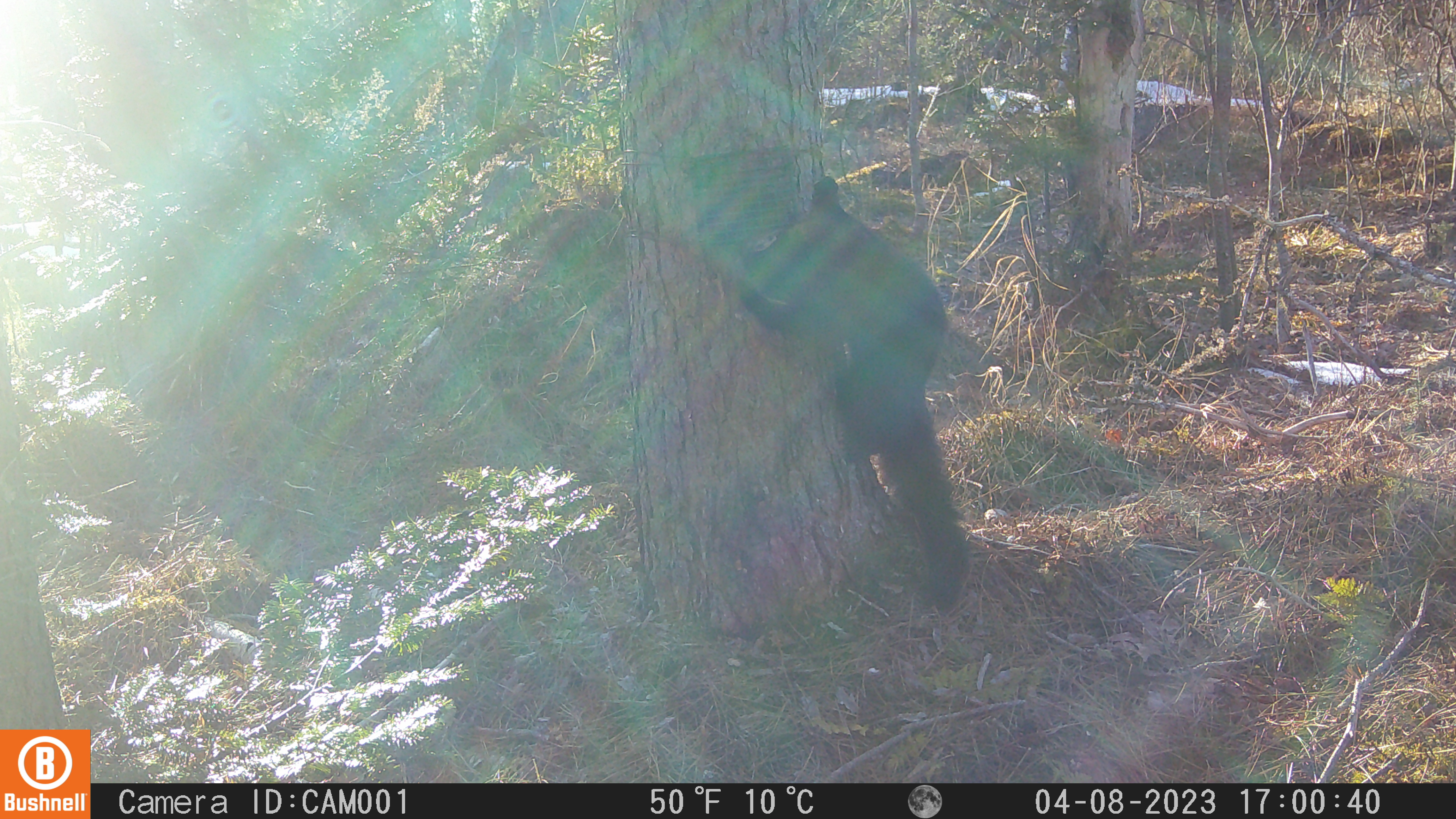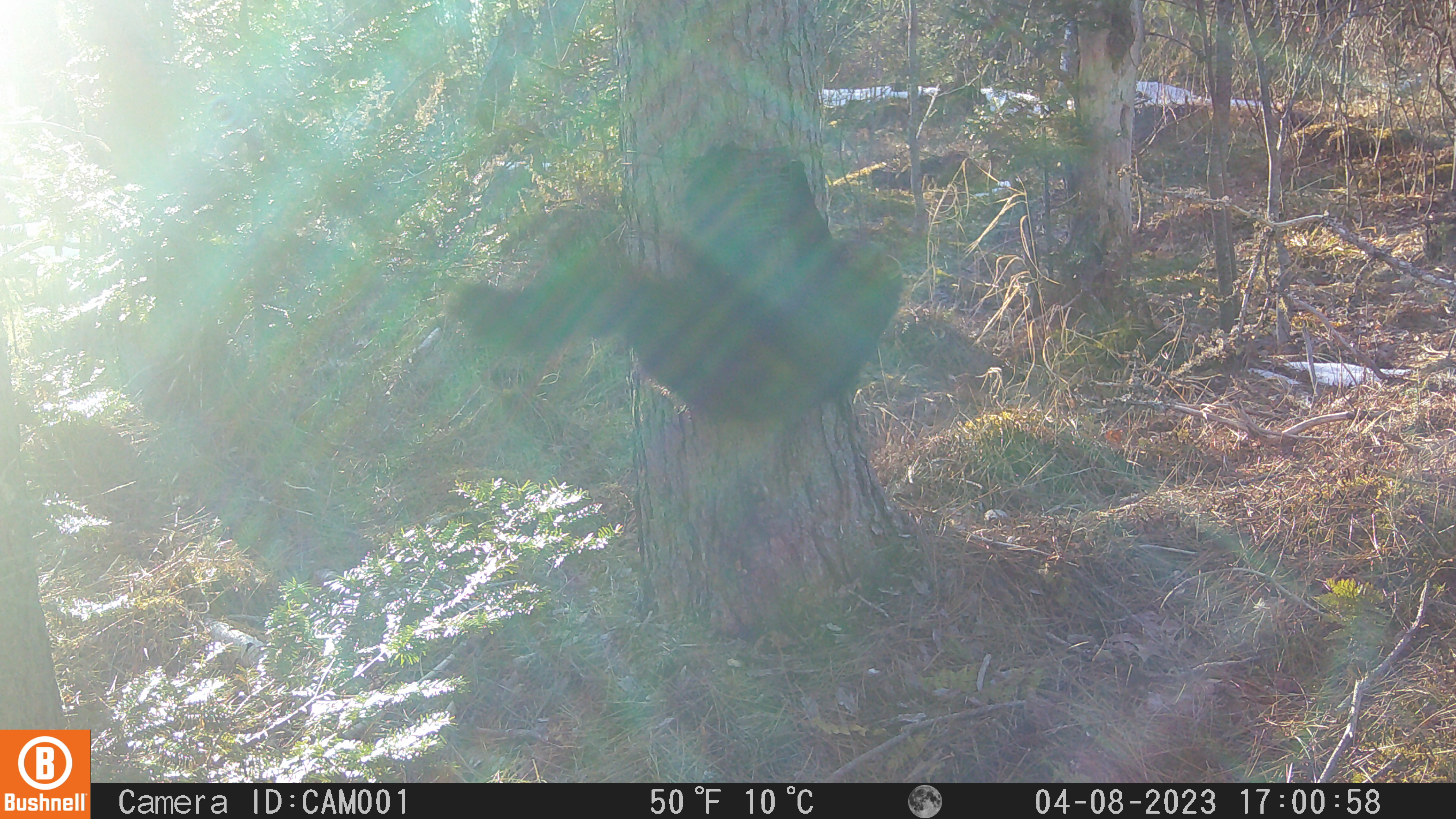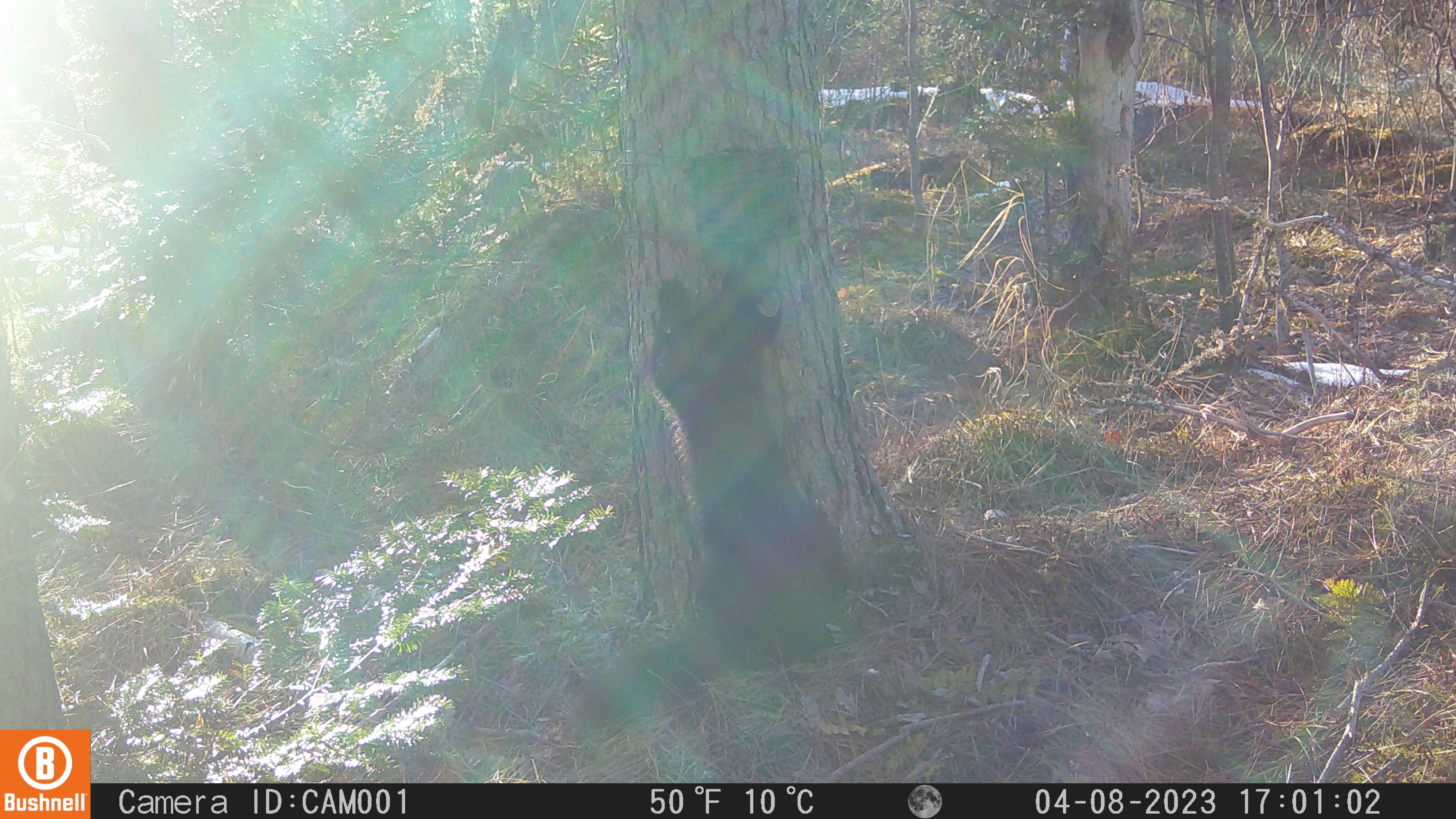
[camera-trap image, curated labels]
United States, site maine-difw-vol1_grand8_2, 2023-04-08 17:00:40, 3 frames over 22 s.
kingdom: Animalia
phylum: Chordata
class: Mammalia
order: Carnivora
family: Mustelidae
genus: Pekania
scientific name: Pekania pennanti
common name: fisher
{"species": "fisher (Pekania pennanti)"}